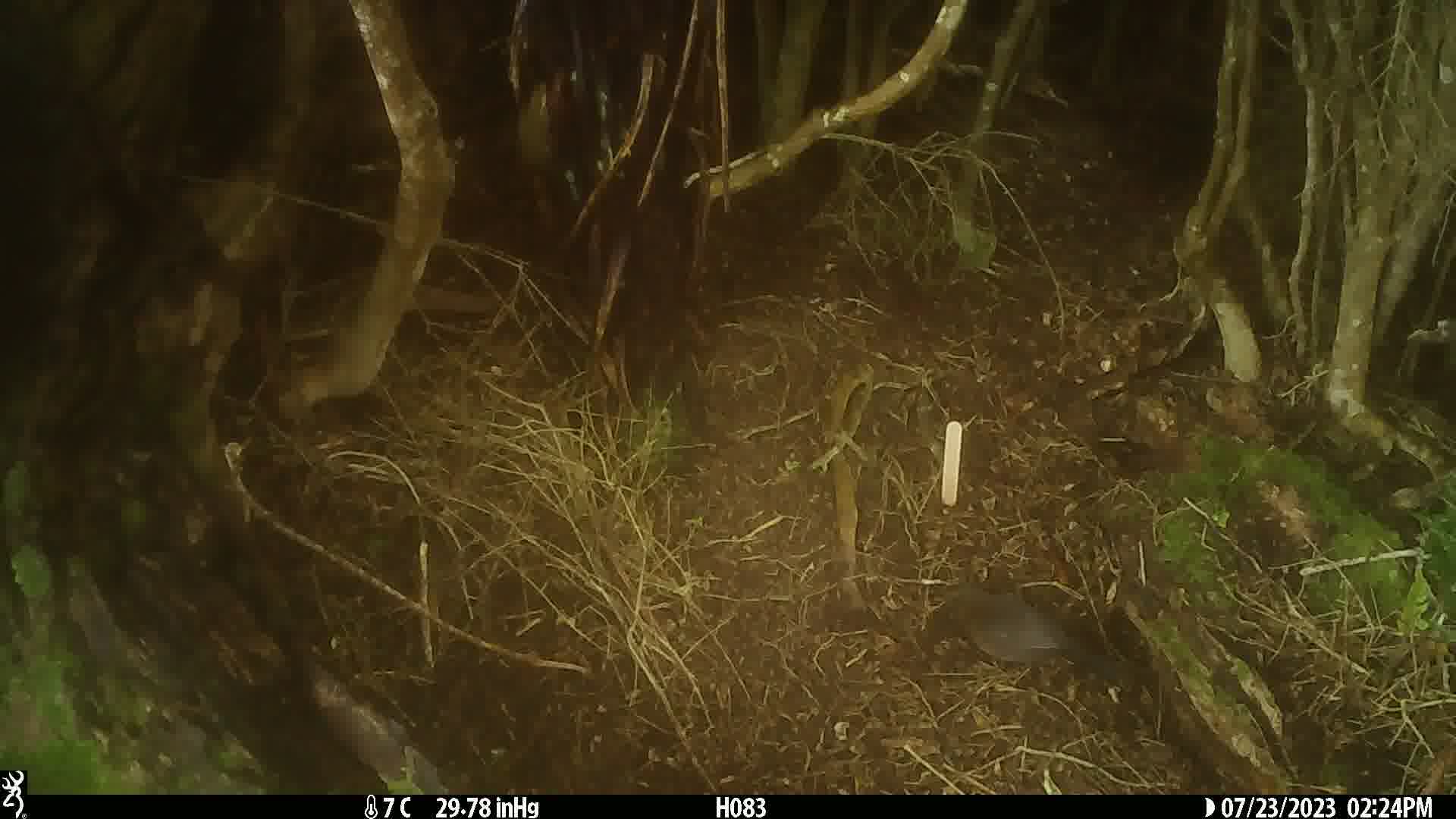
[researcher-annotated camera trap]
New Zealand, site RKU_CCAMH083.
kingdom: Animalia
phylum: Chordata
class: Aves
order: Passeriformes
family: Turdidae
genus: Turdus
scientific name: Turdus merula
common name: eurasian blackbird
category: blackbird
Blackbird (eurasian blackbird) (Turdus merula).